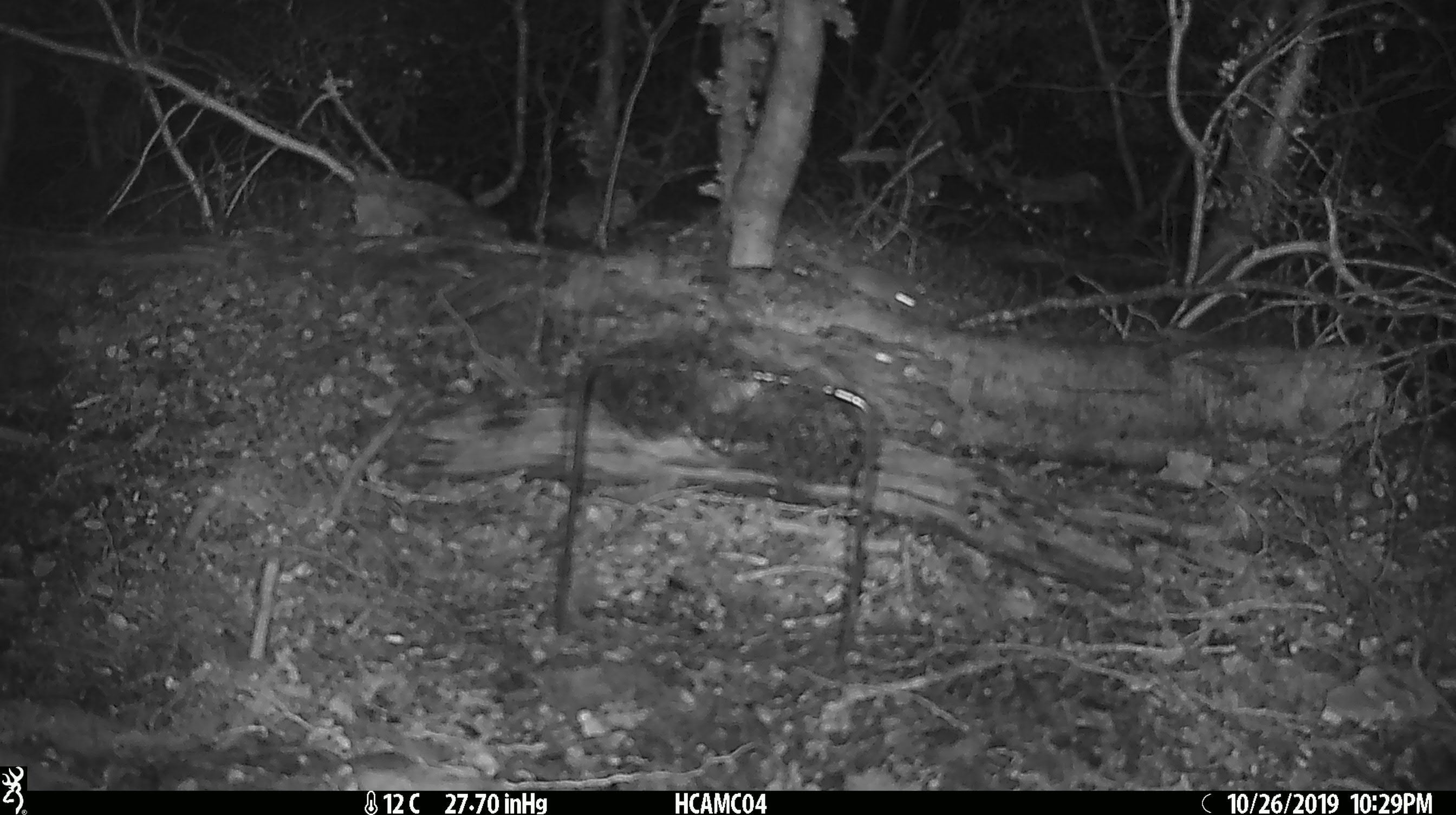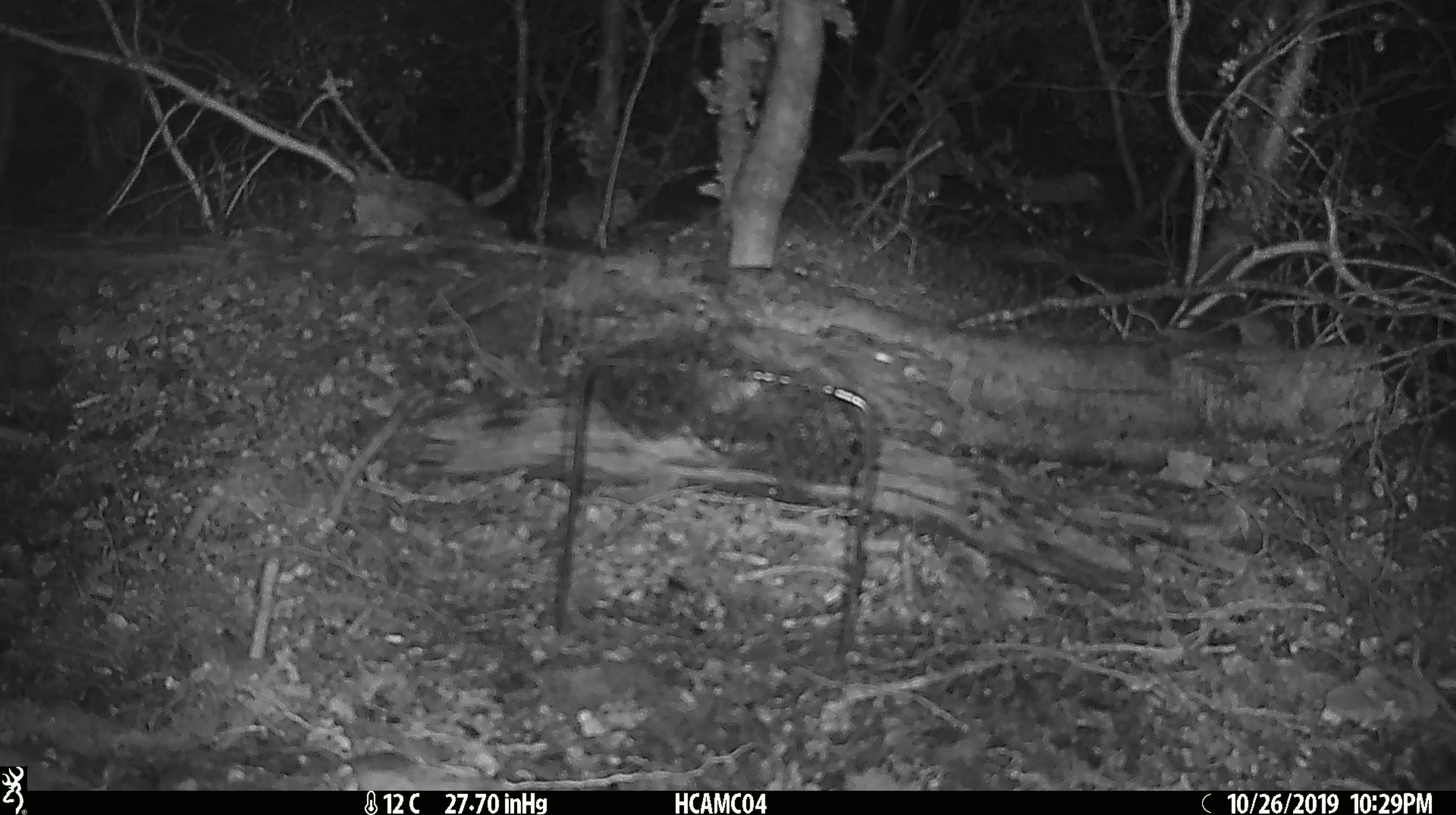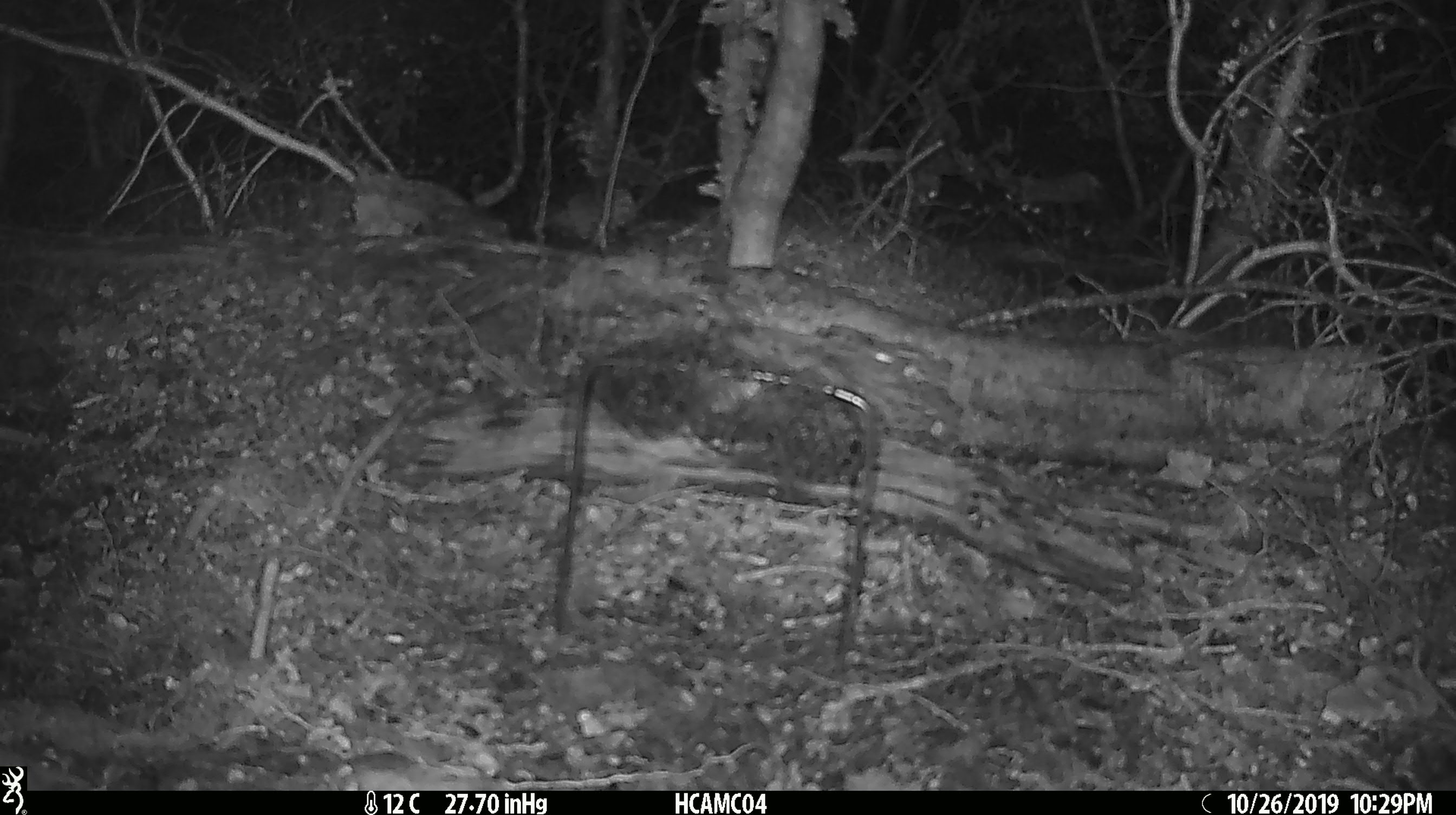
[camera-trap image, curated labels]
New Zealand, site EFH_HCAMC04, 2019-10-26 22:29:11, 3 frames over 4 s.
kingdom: Animalia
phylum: Chordata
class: Mammalia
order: Rodentia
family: Muridae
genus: Mus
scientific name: Mus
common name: mouse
Mouse (Mus).